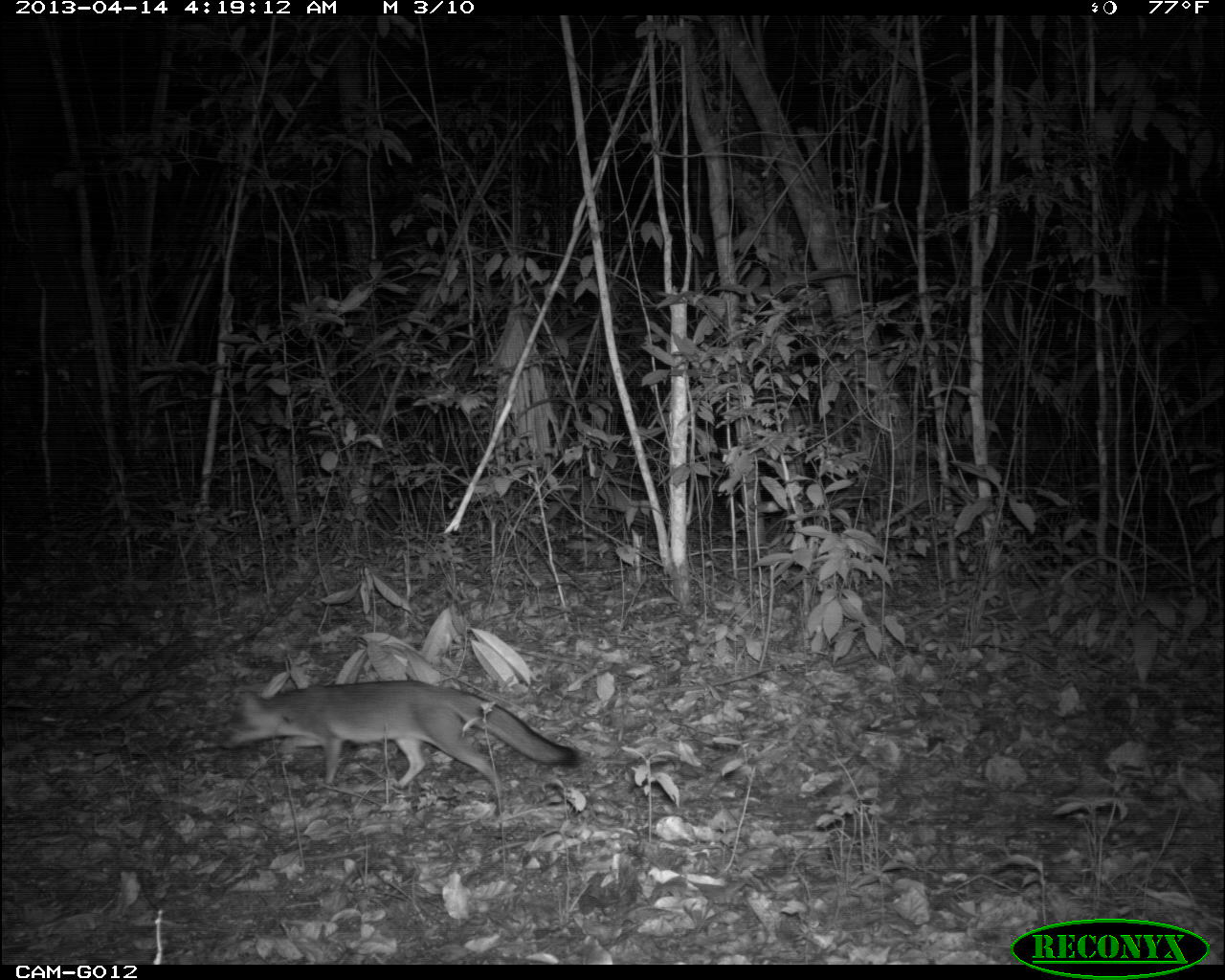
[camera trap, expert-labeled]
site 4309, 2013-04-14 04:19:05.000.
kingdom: Animalia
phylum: Chordata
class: Mammalia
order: Carnivora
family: Canidae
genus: Urocyon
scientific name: Urocyon cinereoargenteus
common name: gray fox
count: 1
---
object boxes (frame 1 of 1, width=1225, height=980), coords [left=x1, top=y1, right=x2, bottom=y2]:
urocyon cinereoargenteus: [left=215, top=678, right=585, bottom=817]